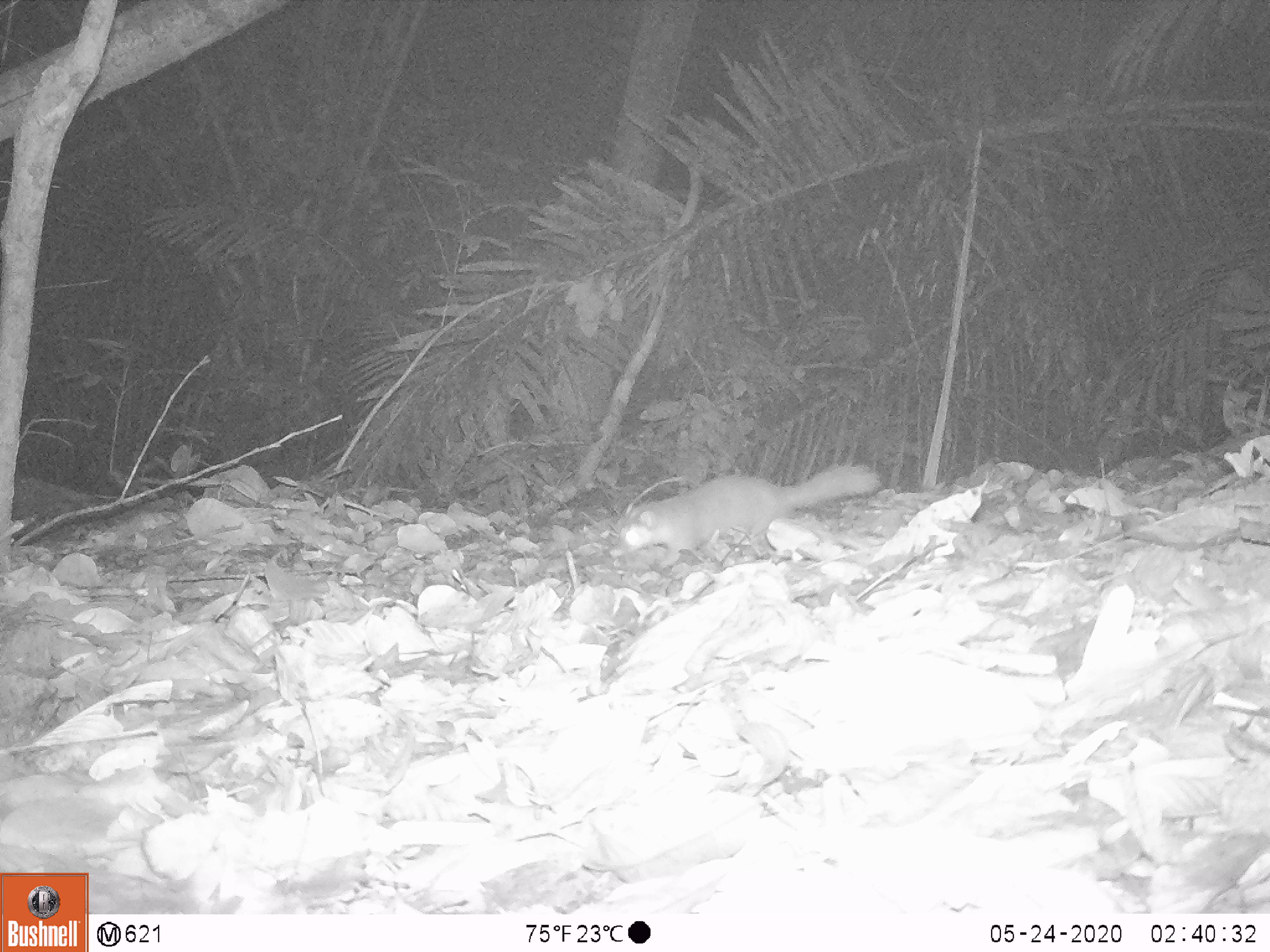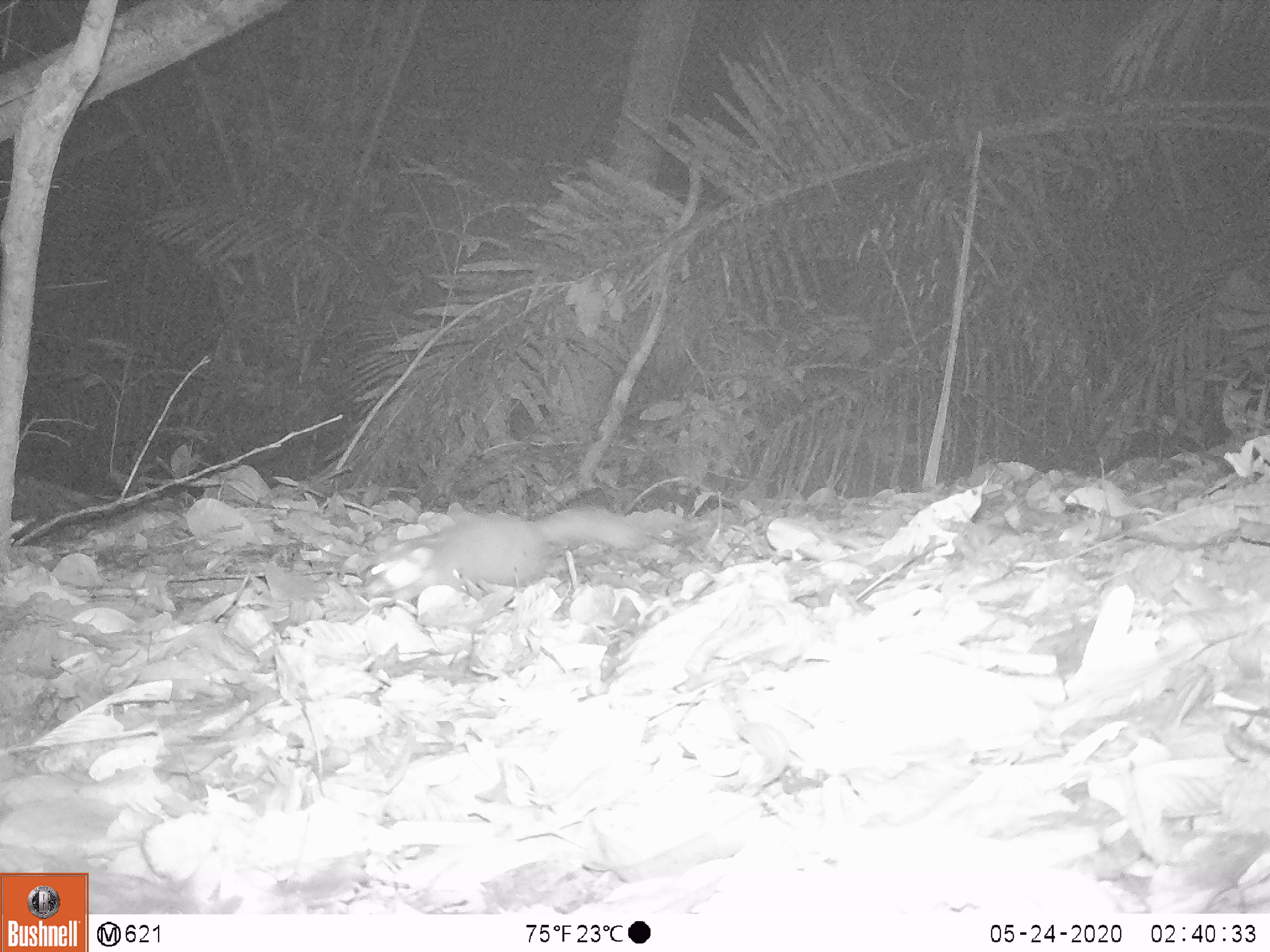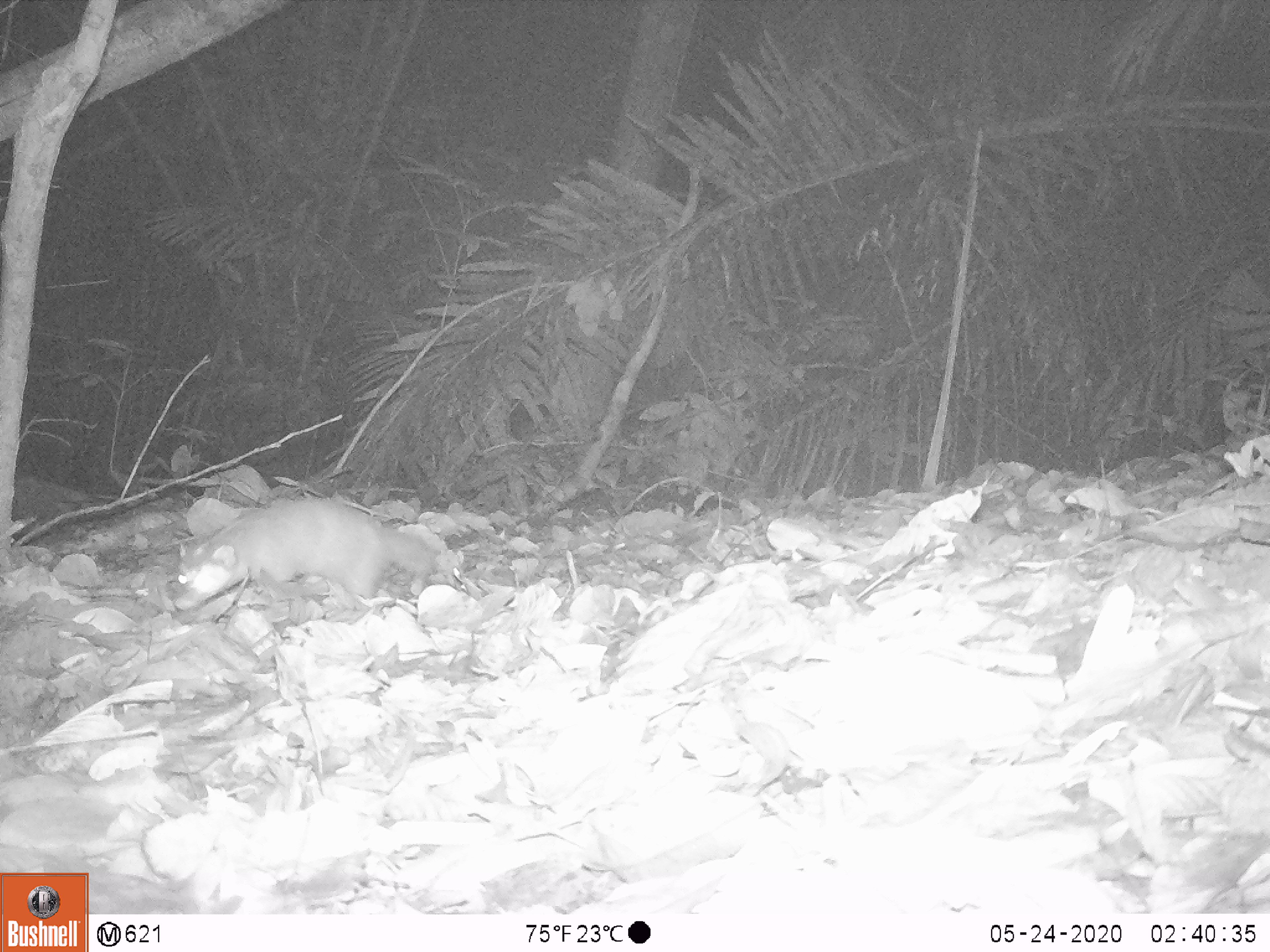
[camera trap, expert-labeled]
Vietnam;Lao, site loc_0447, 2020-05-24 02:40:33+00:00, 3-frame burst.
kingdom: Animalia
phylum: Chordata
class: Mammalia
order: Carnivora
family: Mustelidae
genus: Melogale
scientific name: Melogale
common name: ferret badger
Ferret badger (Melogale). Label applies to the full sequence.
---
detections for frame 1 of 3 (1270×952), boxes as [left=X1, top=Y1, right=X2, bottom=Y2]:
ferret badger: [left=608, top=461, right=877, bottom=569]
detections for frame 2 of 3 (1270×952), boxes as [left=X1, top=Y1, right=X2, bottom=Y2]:
ferret badger: [left=364, top=506, right=678, bottom=599]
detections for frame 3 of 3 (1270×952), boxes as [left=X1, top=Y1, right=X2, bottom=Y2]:
ferret badger: [left=173, top=496, right=457, bottom=631]